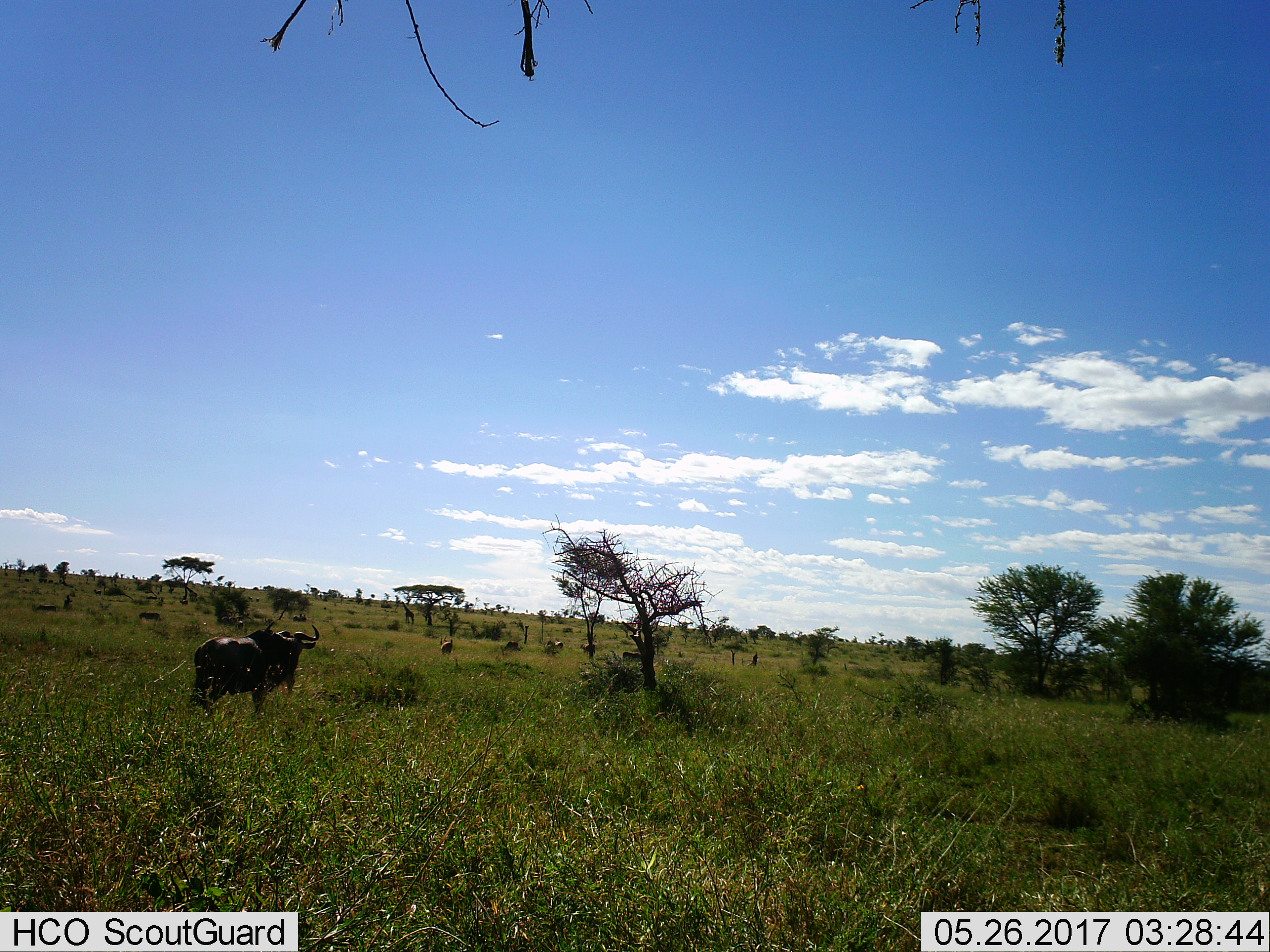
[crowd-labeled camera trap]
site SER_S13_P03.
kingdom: Animalia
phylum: Chordata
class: Mammalia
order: Artiodactyla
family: Bovidae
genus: Connochaetes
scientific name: Connochaetes taurinus taurinus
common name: blue wildebeest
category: wildebeestblue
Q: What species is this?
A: Wildebeestblue (blue wildebeest) (Connochaetes taurinus taurinus).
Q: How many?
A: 1.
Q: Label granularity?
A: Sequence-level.